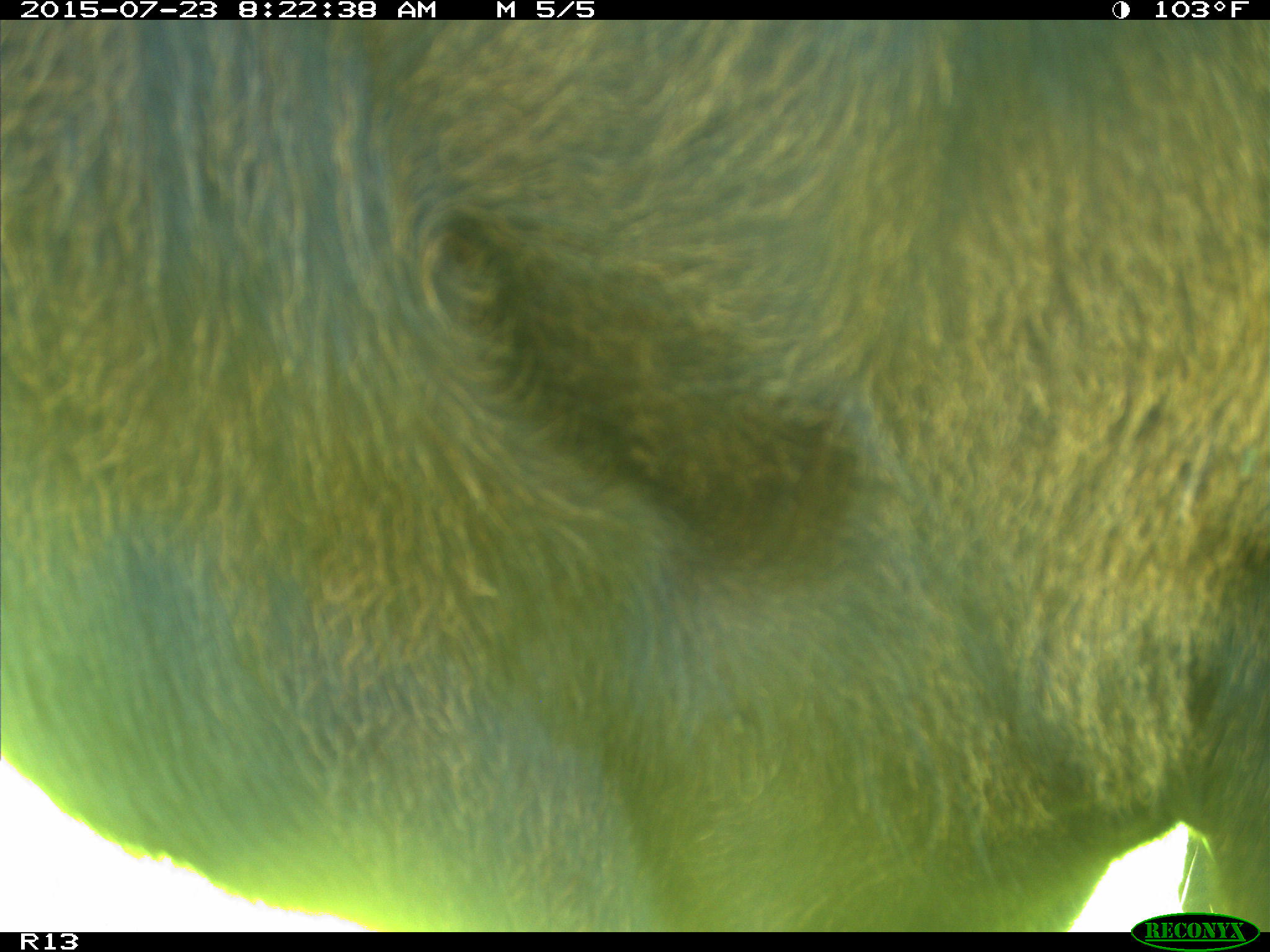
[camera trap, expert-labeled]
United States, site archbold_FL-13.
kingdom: Animalia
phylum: Chordata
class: Mammalia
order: Artiodactyla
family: Bovidae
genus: Bos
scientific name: Bos taurus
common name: domestic cow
Bos taurus (domestic cow).